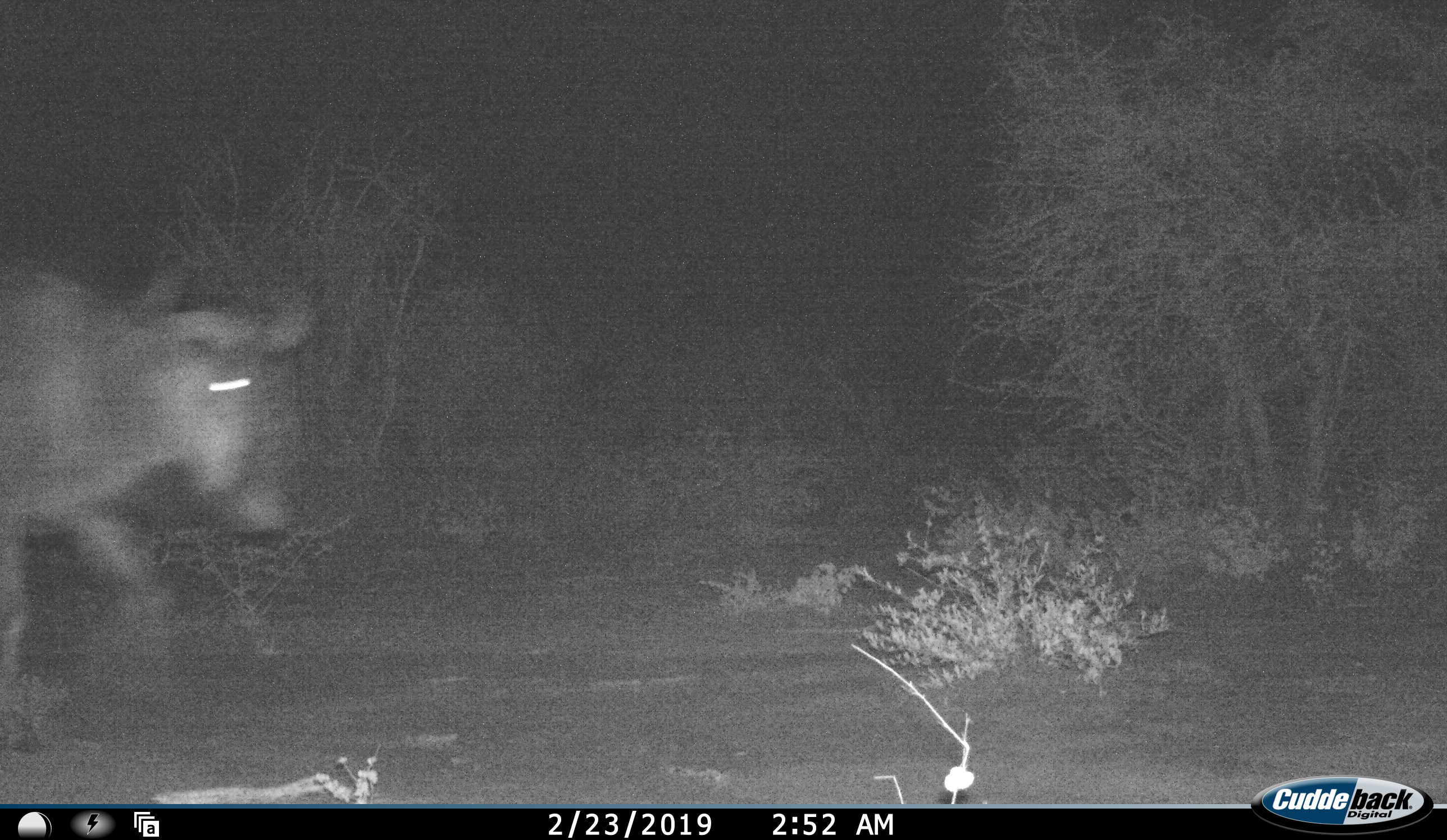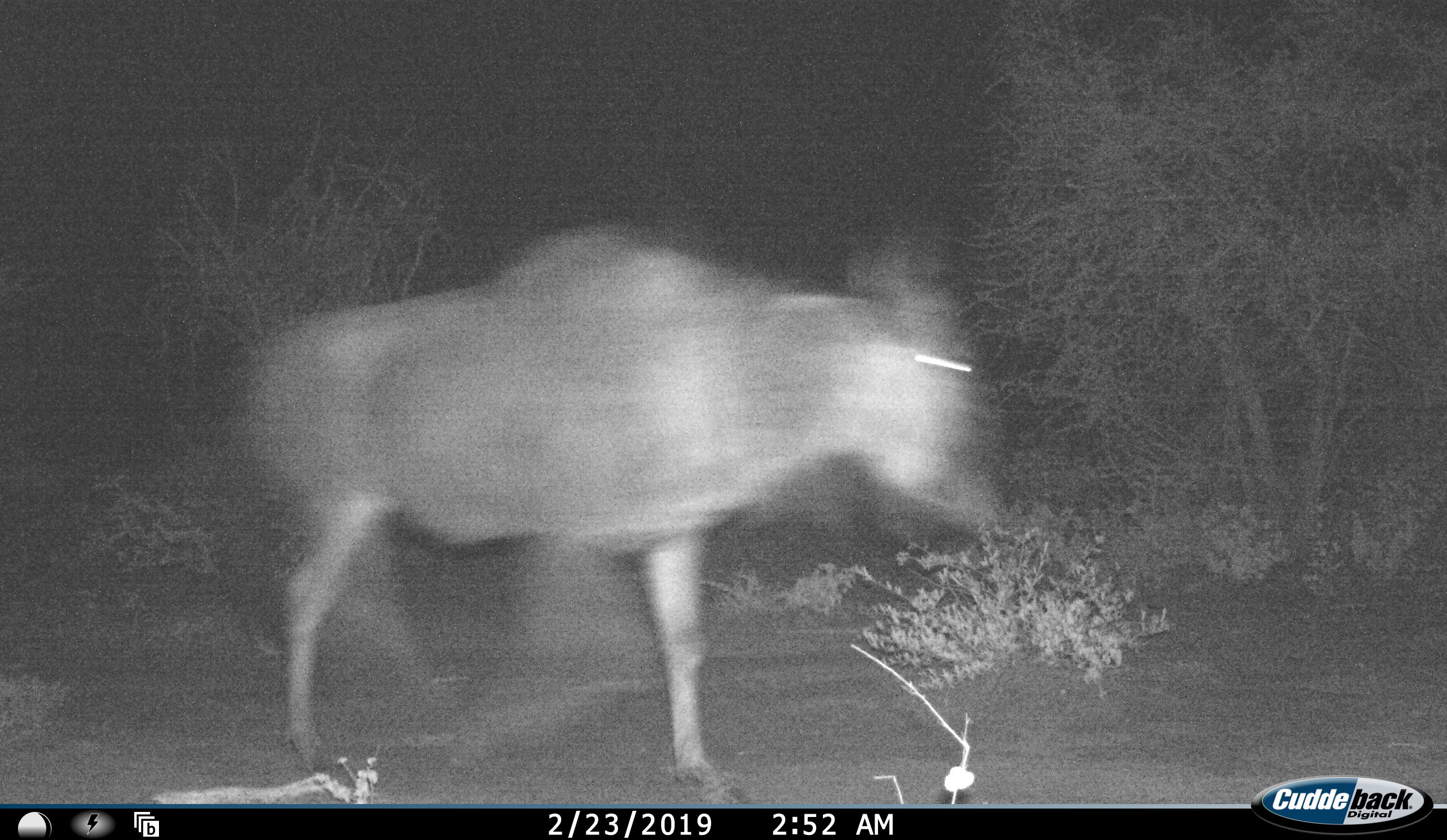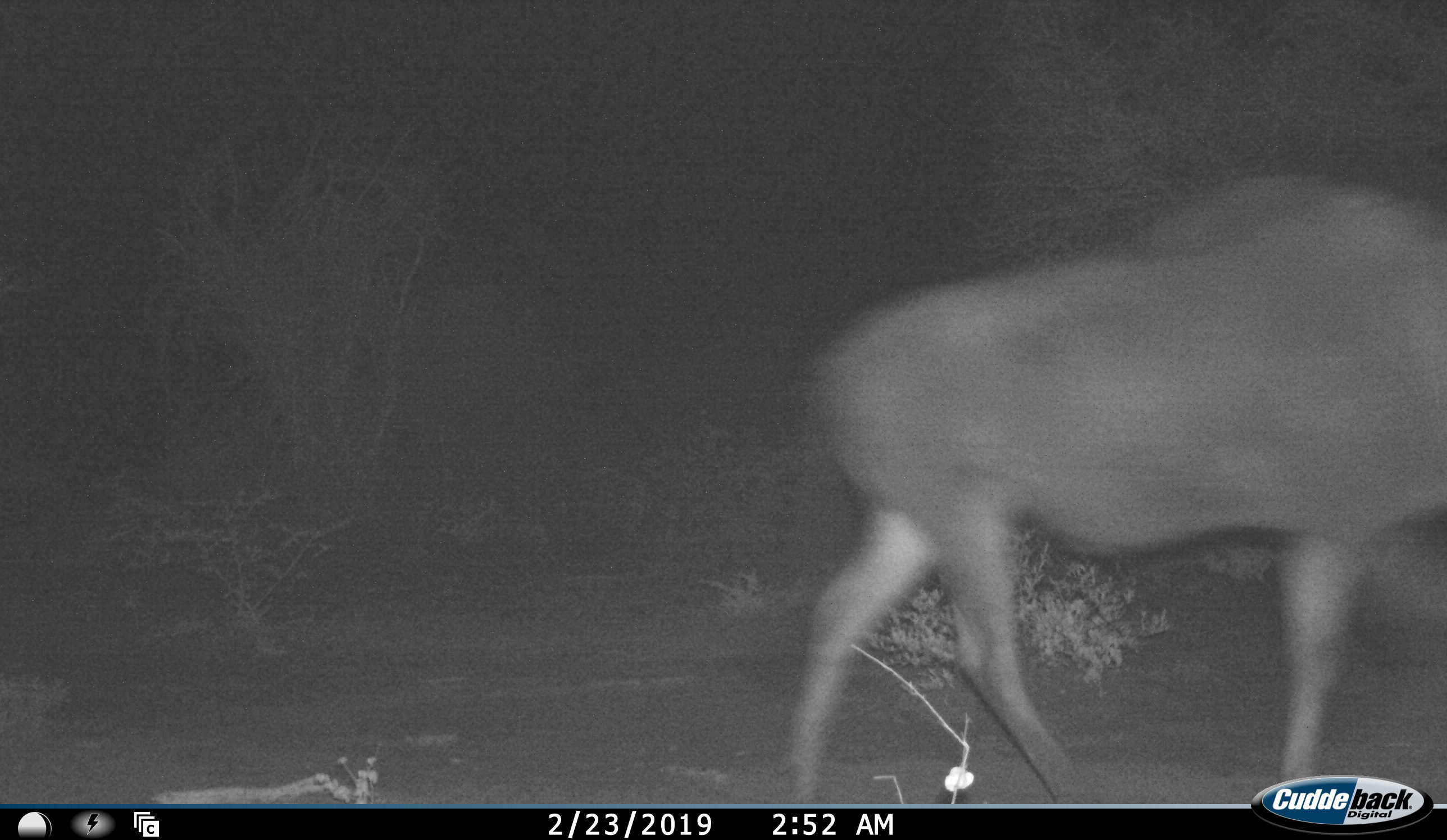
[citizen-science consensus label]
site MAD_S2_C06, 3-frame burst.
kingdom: Animalia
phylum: Chordata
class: Mammalia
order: Artiodactyla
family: Bovidae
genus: Connochaetes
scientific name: Connochaetes taurinus taurinus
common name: blue wildebeest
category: wildebeestblue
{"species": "wildebeestblue (blue wildebeest) (Connochaetes taurinus taurinus)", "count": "1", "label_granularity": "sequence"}